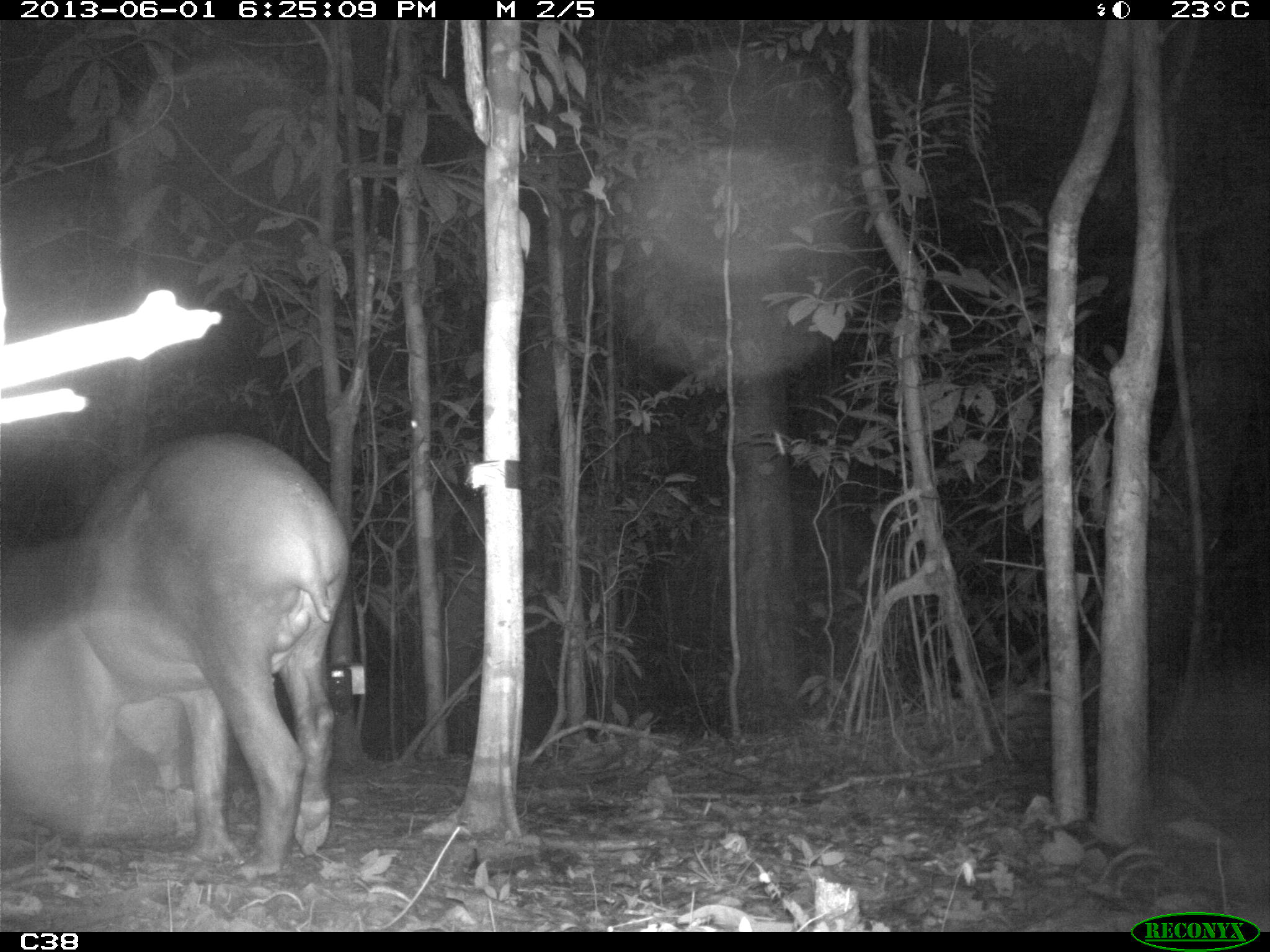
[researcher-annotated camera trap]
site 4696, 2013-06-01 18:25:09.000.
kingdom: Animalia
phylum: Chordata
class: Mammalia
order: Perissodactyla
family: Tapiridae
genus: Tapirus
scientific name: Tapirus terrestris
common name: south american tapir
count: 1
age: adult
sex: male